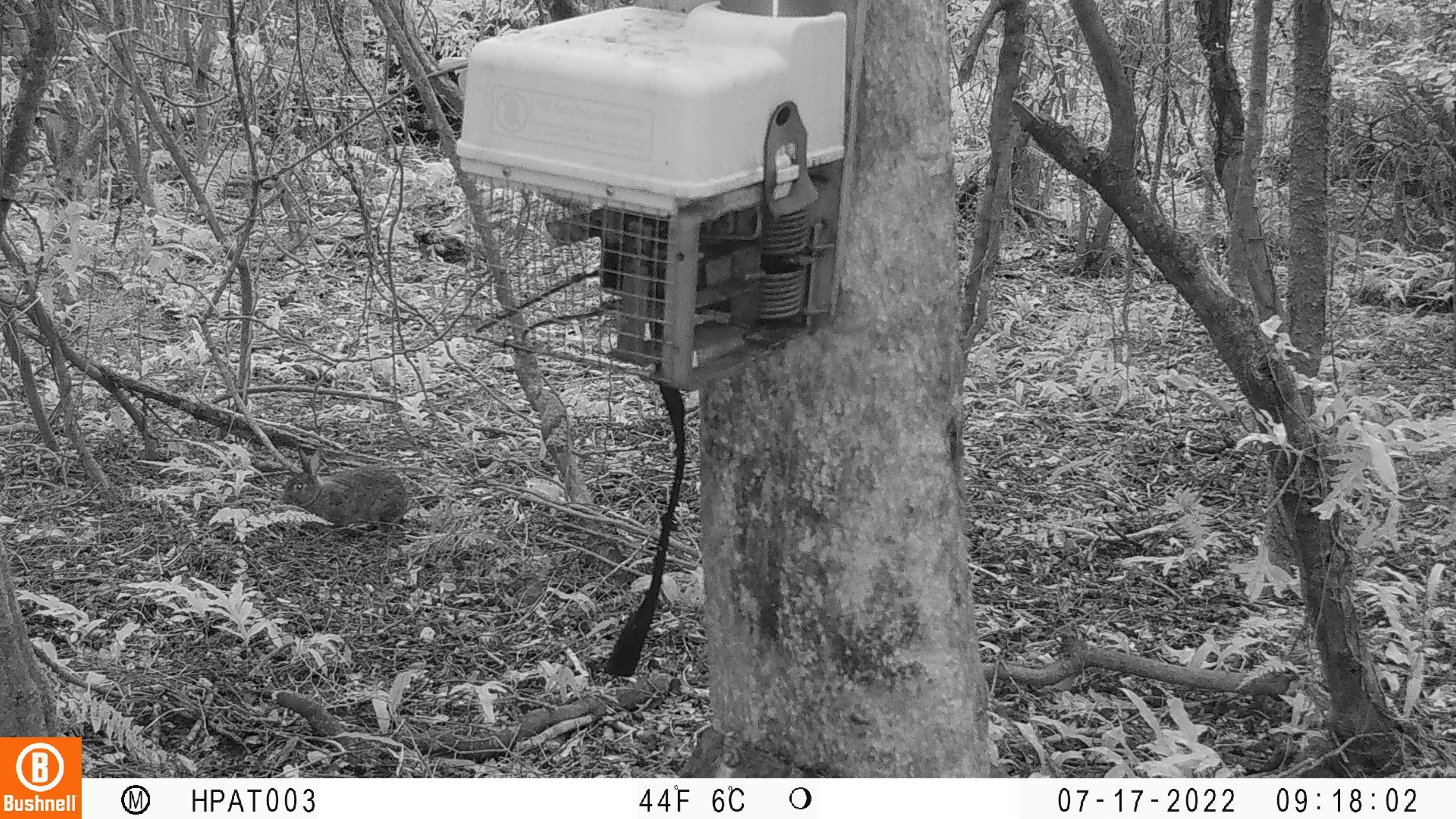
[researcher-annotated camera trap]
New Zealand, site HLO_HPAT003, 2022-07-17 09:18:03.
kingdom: Animalia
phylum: Chordata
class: Mammalia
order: Lagomorpha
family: Leporidae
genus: Oryctolagus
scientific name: Oryctolagus cuniculus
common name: european rabbit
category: rabbit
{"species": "rabbit (european rabbit) (Oryctolagus cuniculus)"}